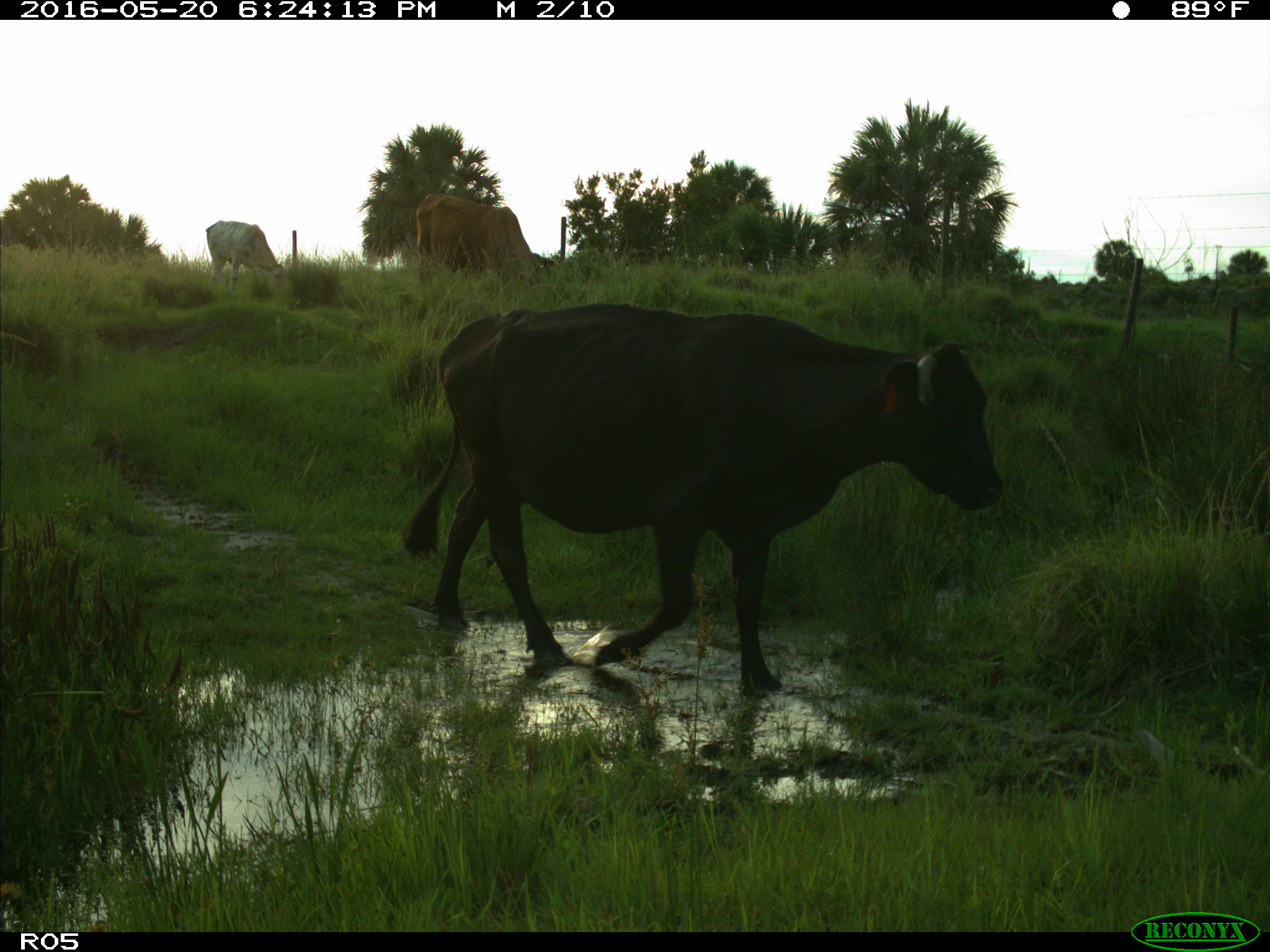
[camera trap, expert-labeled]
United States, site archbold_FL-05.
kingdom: Animalia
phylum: Chordata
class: Mammalia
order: Artiodactyla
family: Bovidae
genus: Bos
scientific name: Bos taurus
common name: domestic cow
Bos taurus (domestic cow).